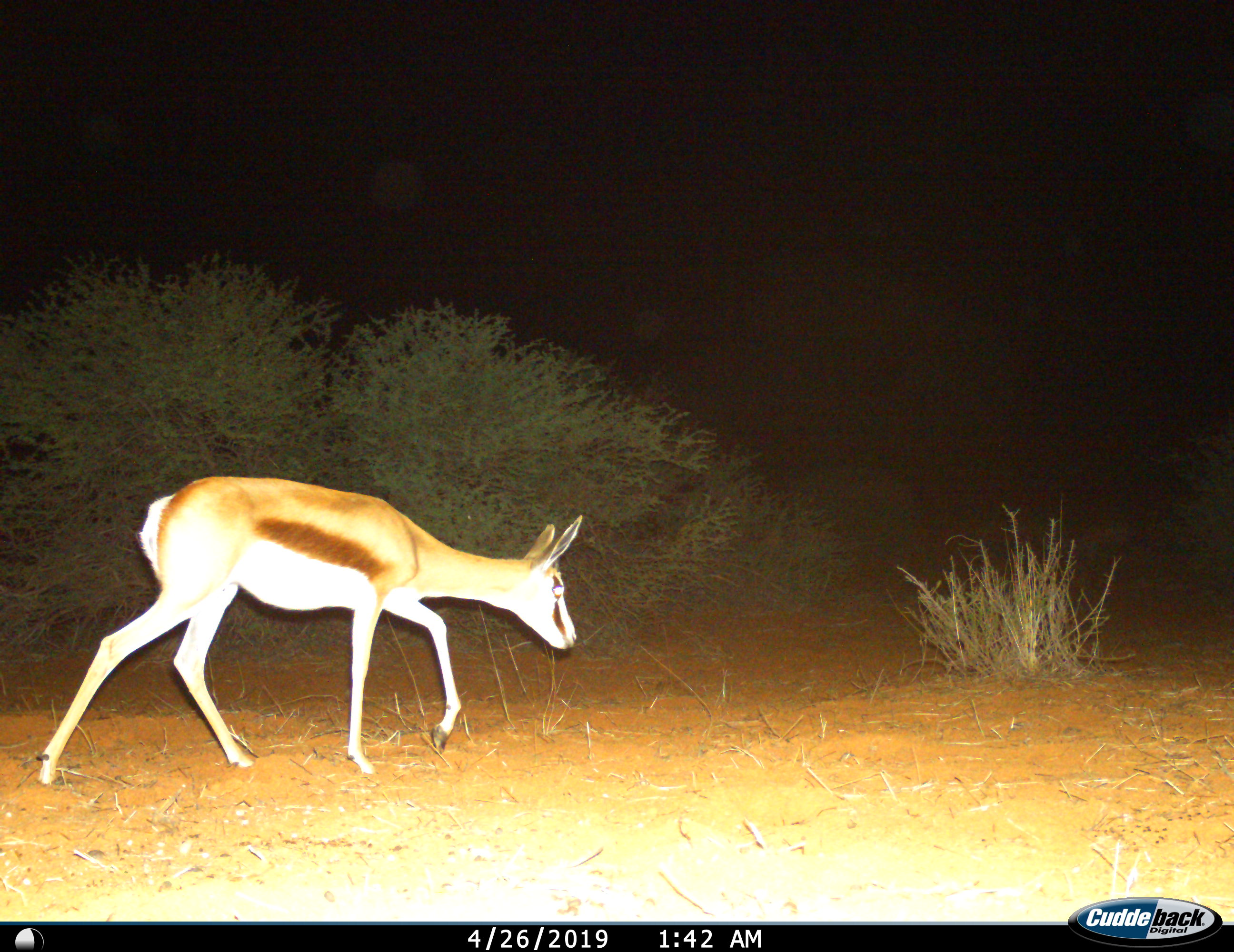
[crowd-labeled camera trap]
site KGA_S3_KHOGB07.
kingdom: Animalia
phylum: Chordata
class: Mammalia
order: Artiodactyla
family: Bovidae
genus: Antidorcas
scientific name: Antidorcas marsupialis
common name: springbok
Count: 1.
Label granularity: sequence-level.